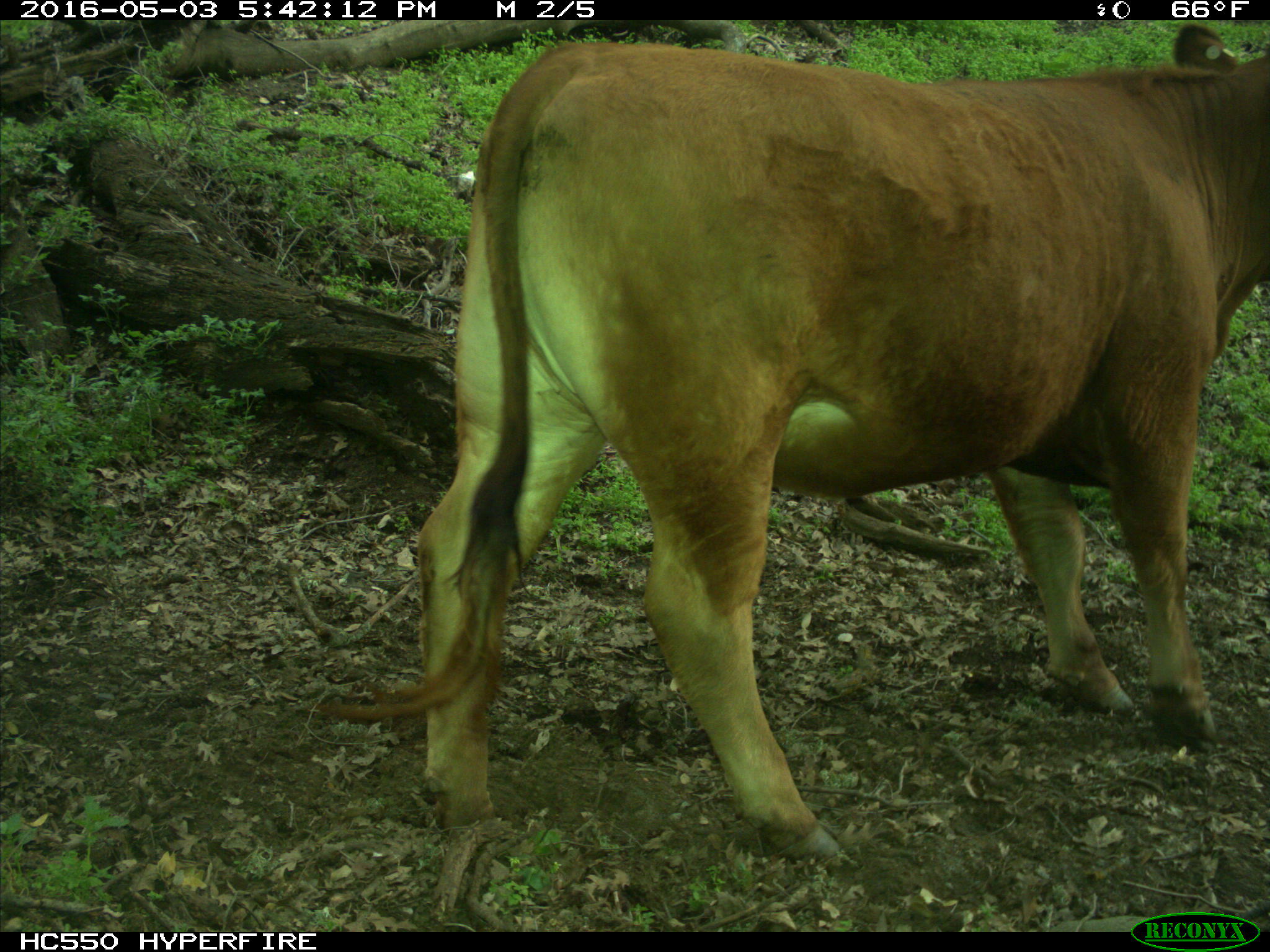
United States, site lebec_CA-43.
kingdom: Animalia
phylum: Chordata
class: Mammalia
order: Artiodactyla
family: Bovidae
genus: Bos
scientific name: Bos taurus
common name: domestic cow